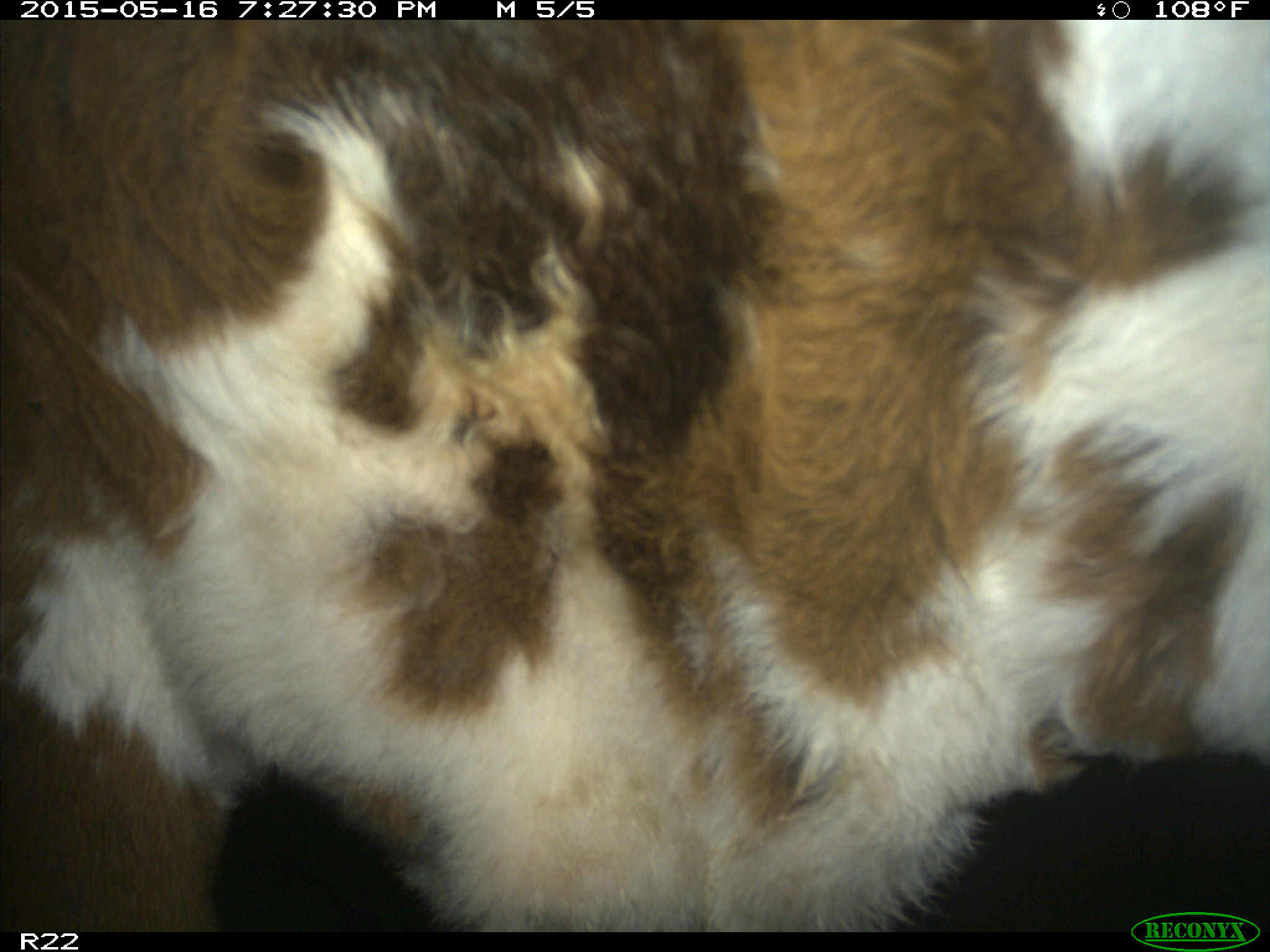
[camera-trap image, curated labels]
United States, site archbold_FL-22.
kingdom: Animalia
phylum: Chordata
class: Mammalia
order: Artiodactyla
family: Bovidae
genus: Bos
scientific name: Bos taurus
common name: domestic cow